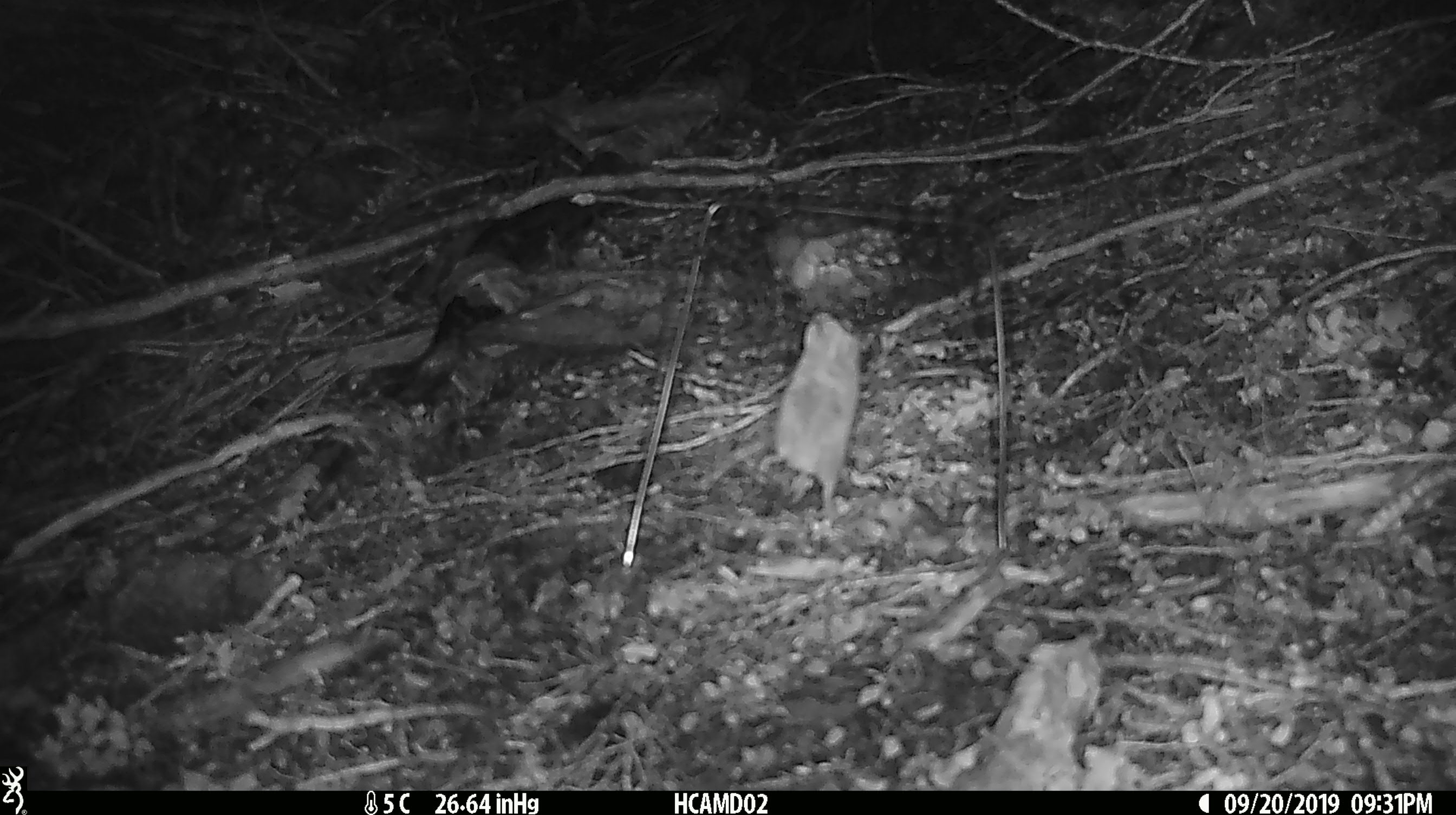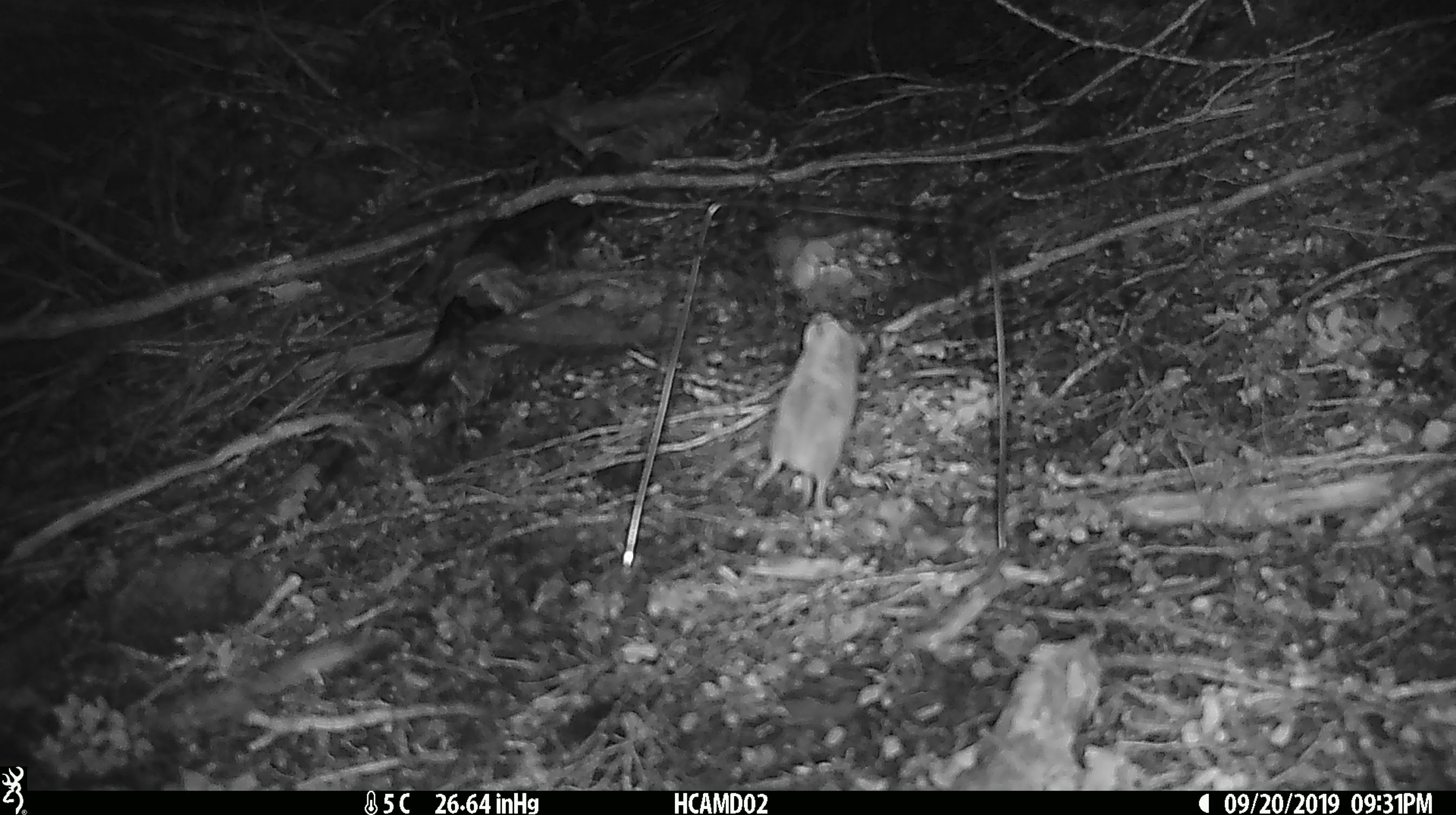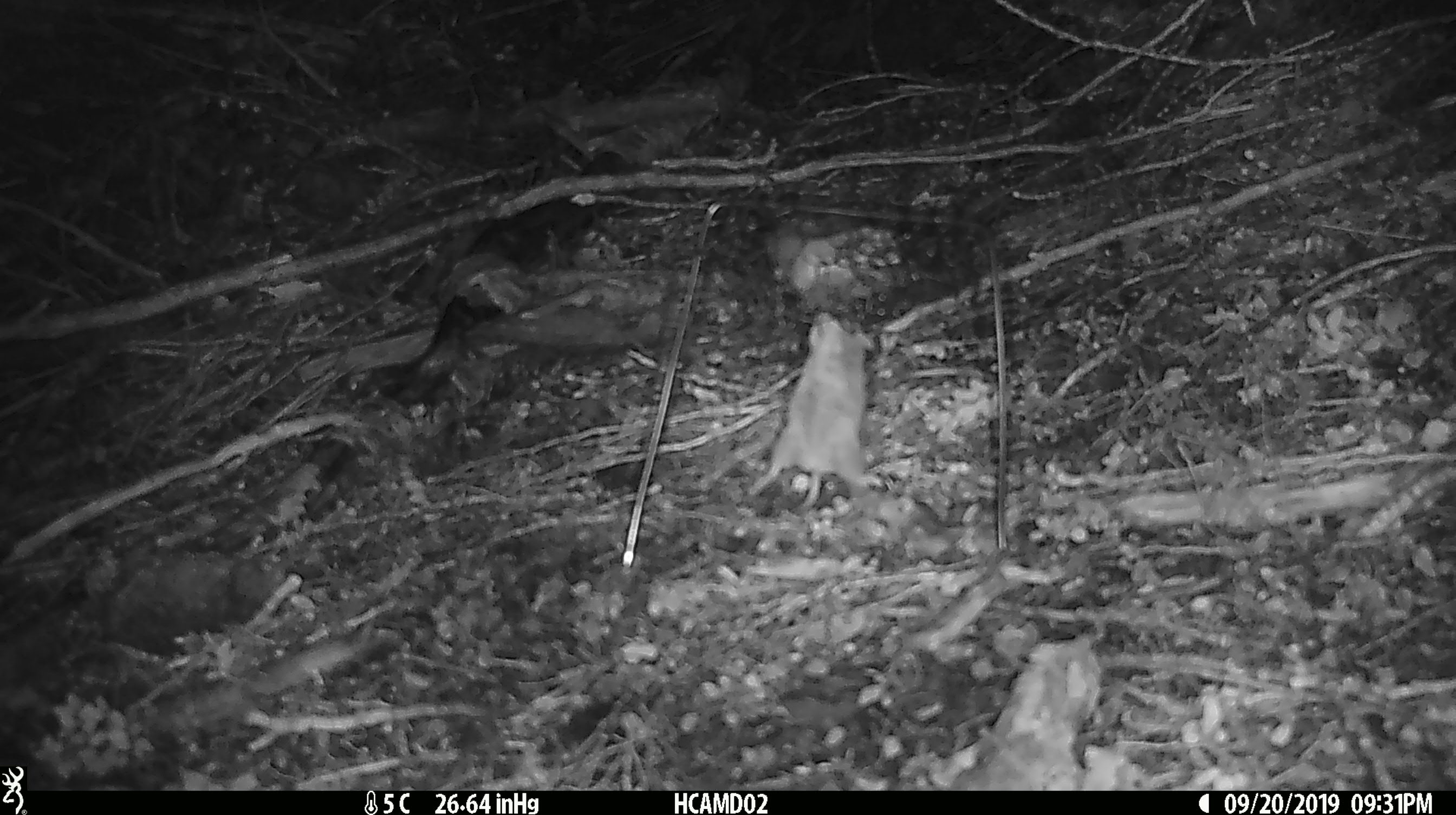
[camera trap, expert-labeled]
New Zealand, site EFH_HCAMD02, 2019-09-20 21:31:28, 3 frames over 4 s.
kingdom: Animalia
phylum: Chordata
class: Mammalia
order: Rodentia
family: Muridae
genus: Mus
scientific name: Mus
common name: mouse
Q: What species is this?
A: Mouse (Mus).